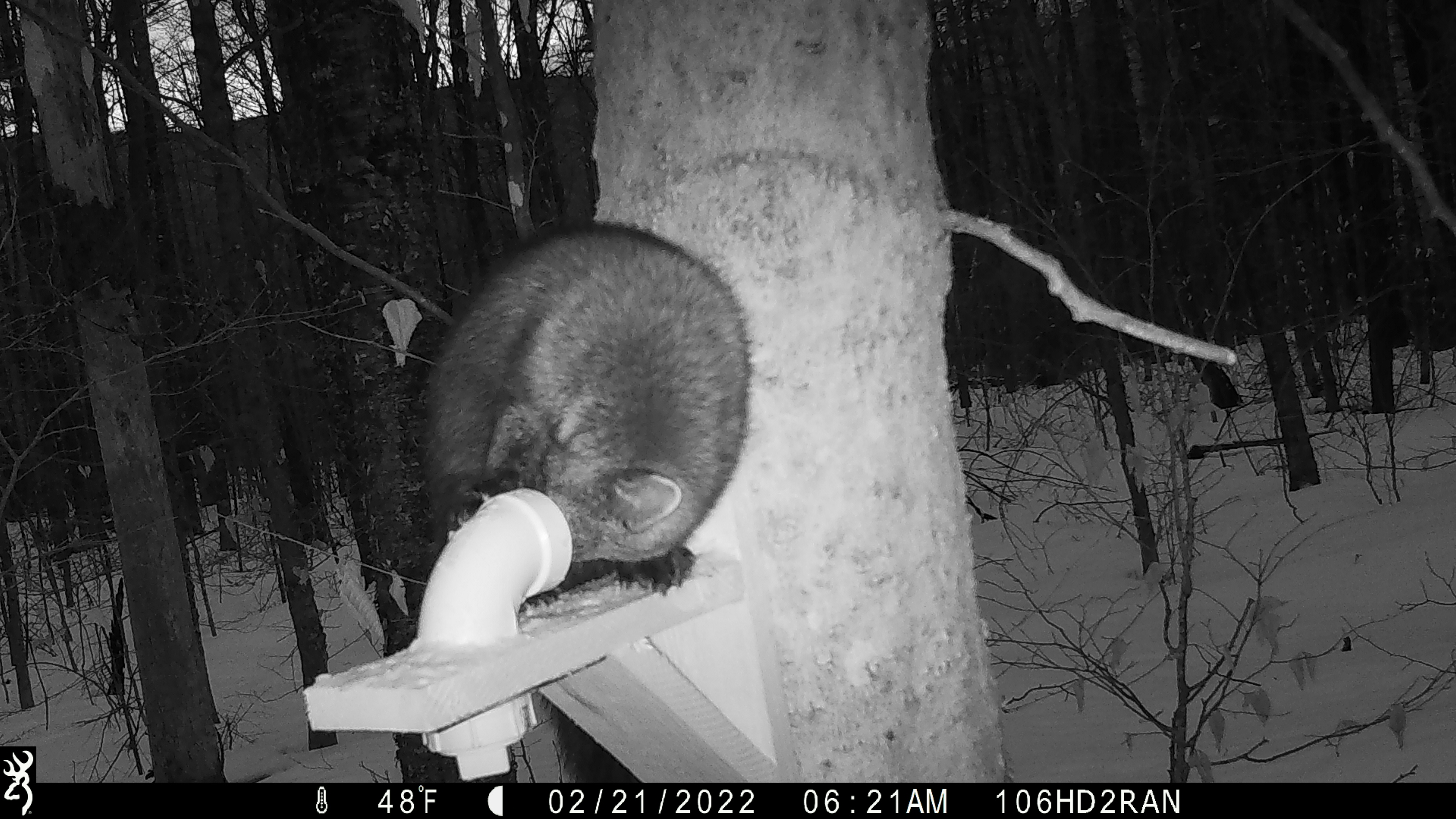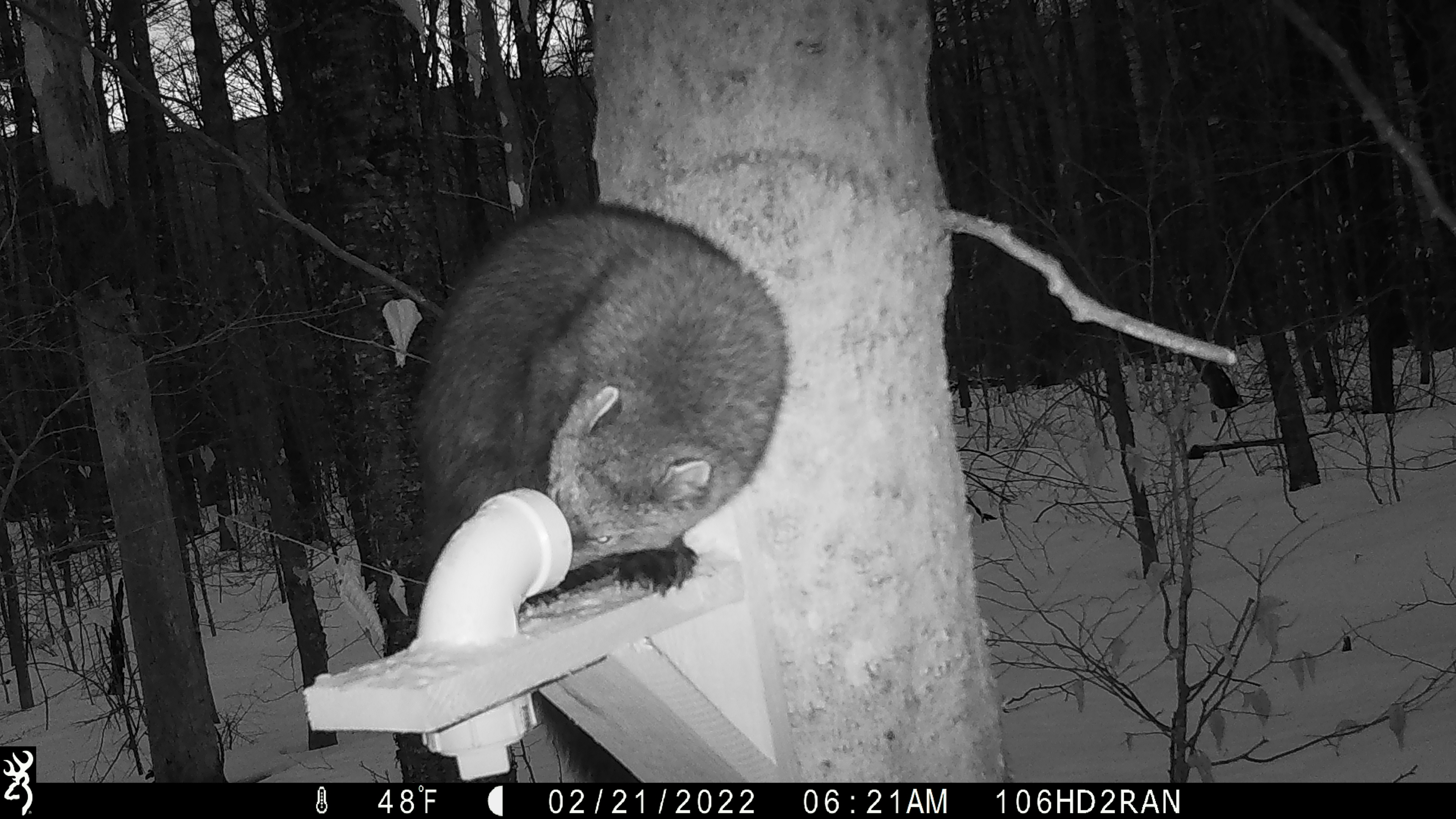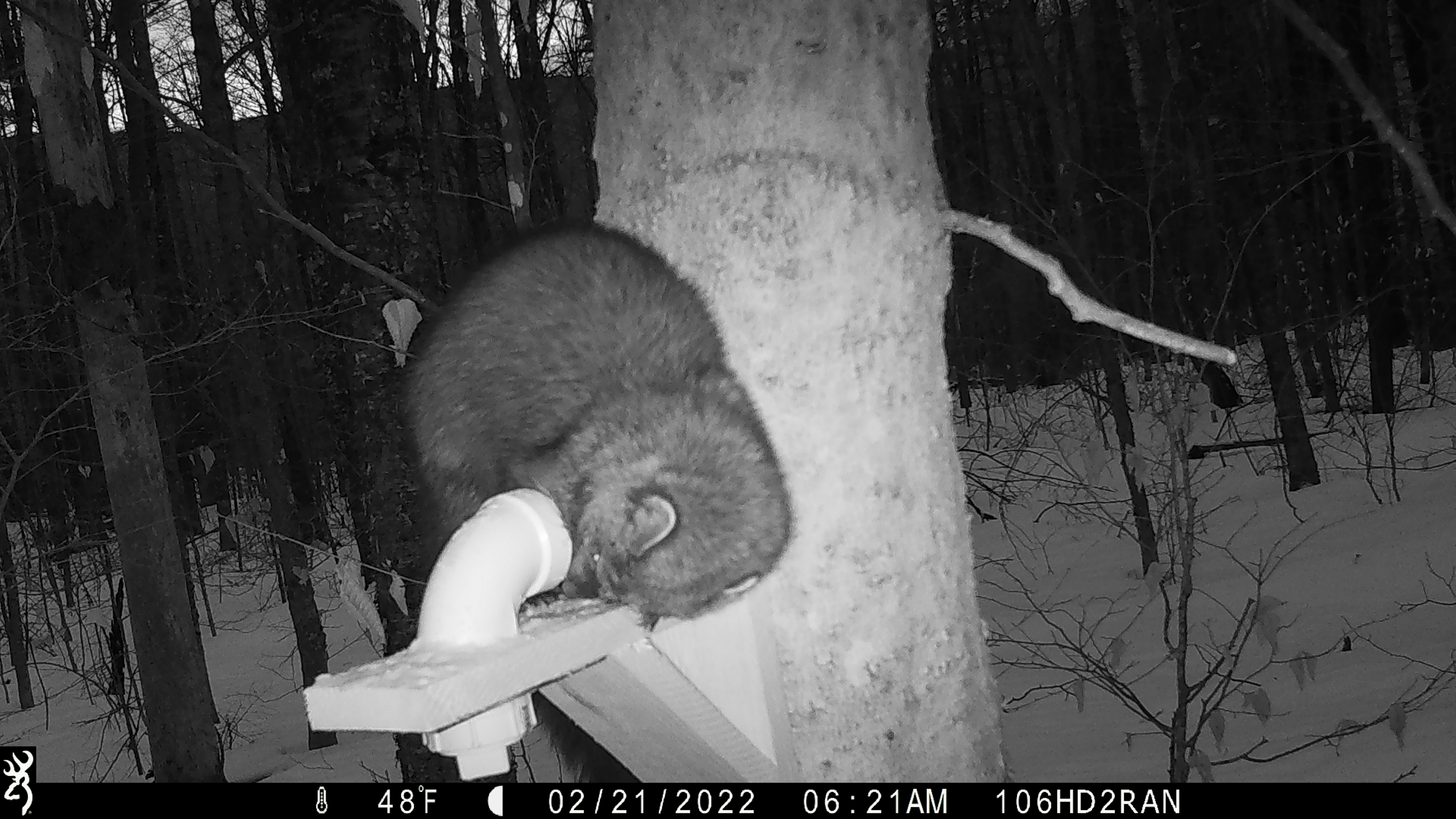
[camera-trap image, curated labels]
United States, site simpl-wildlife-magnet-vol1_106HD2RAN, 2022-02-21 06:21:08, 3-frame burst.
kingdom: Animalia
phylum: Chordata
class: Mammalia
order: Carnivora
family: Mustelidae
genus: Pekania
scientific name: Pekania pennanti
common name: fisher